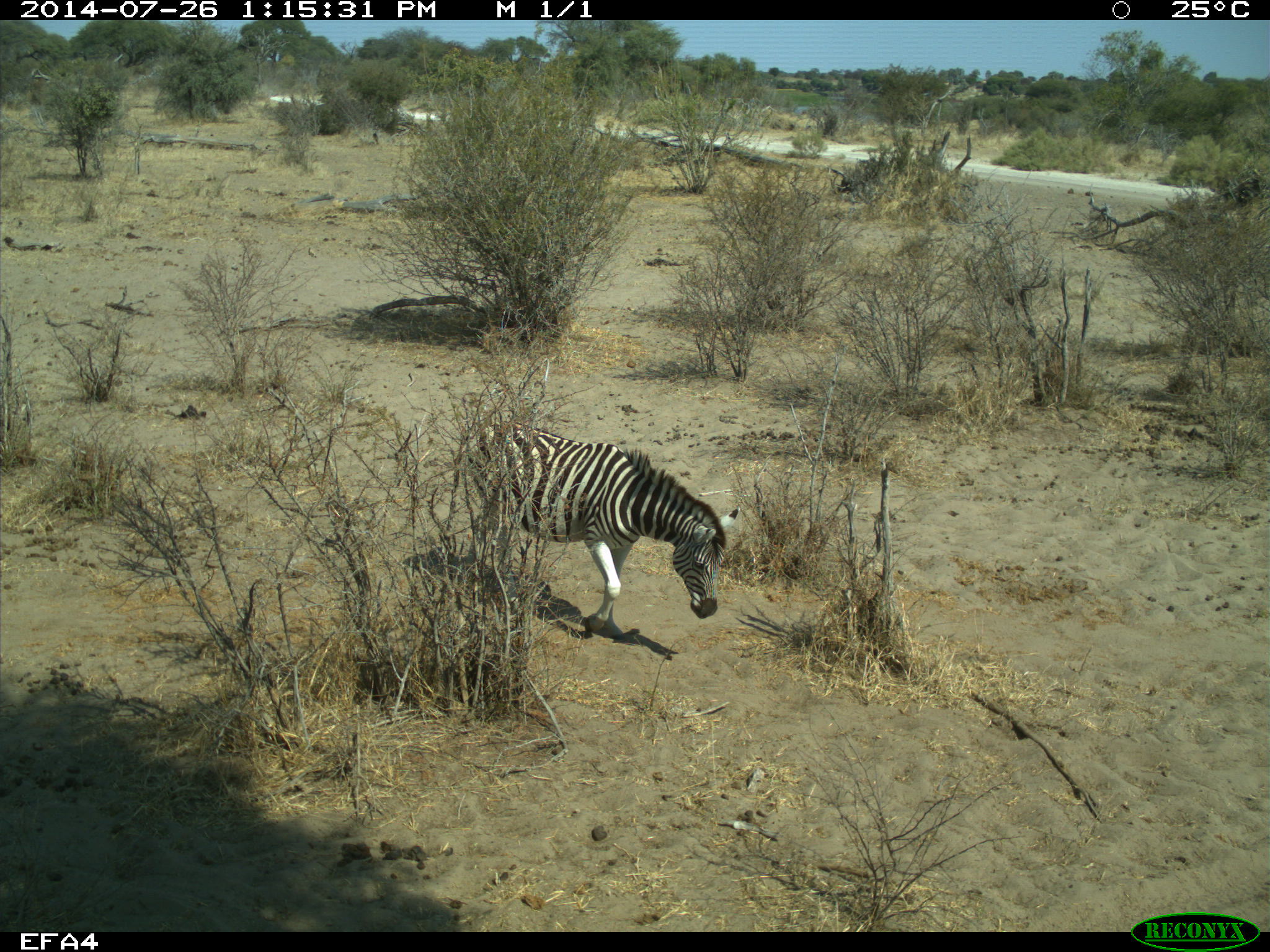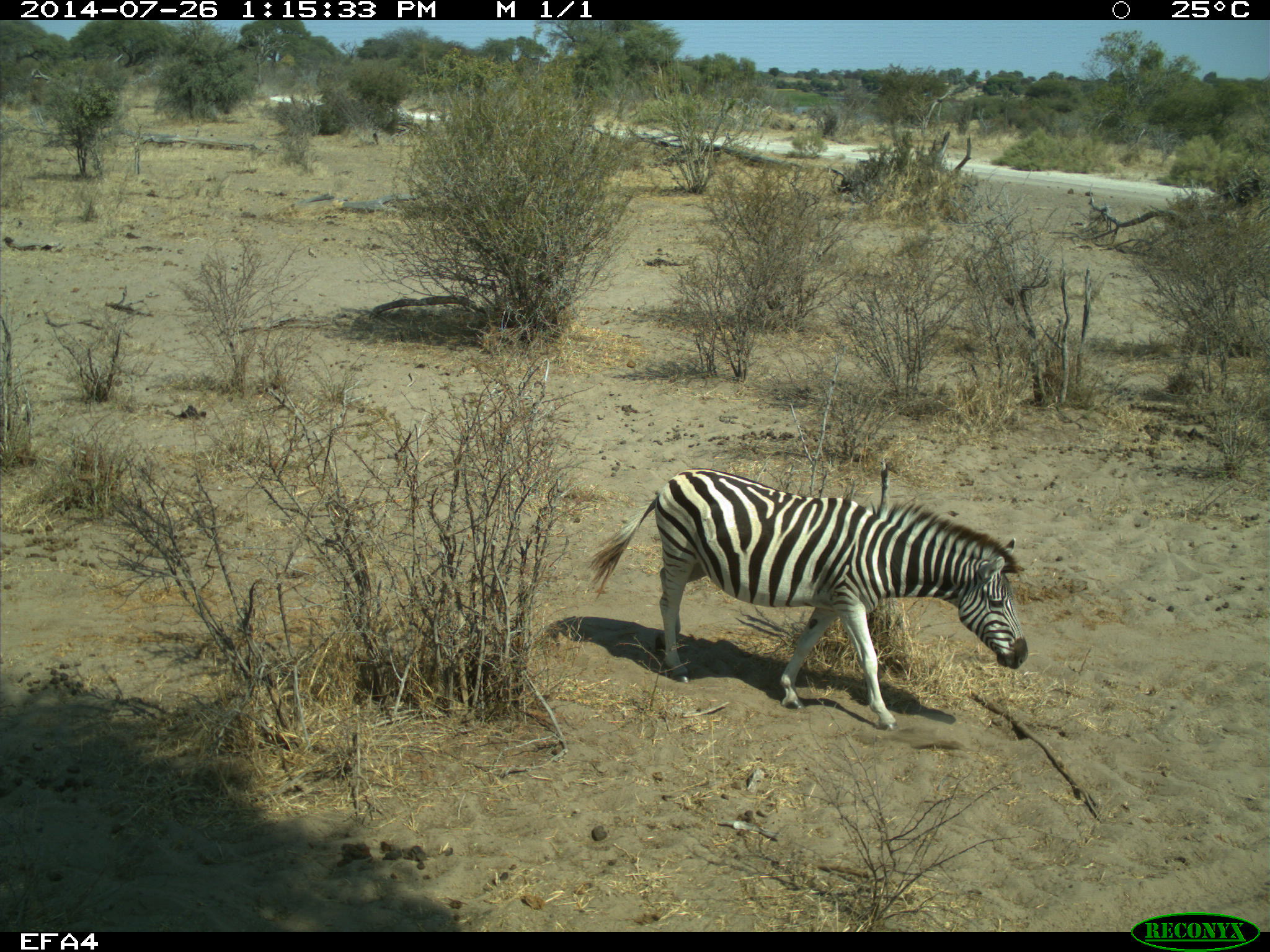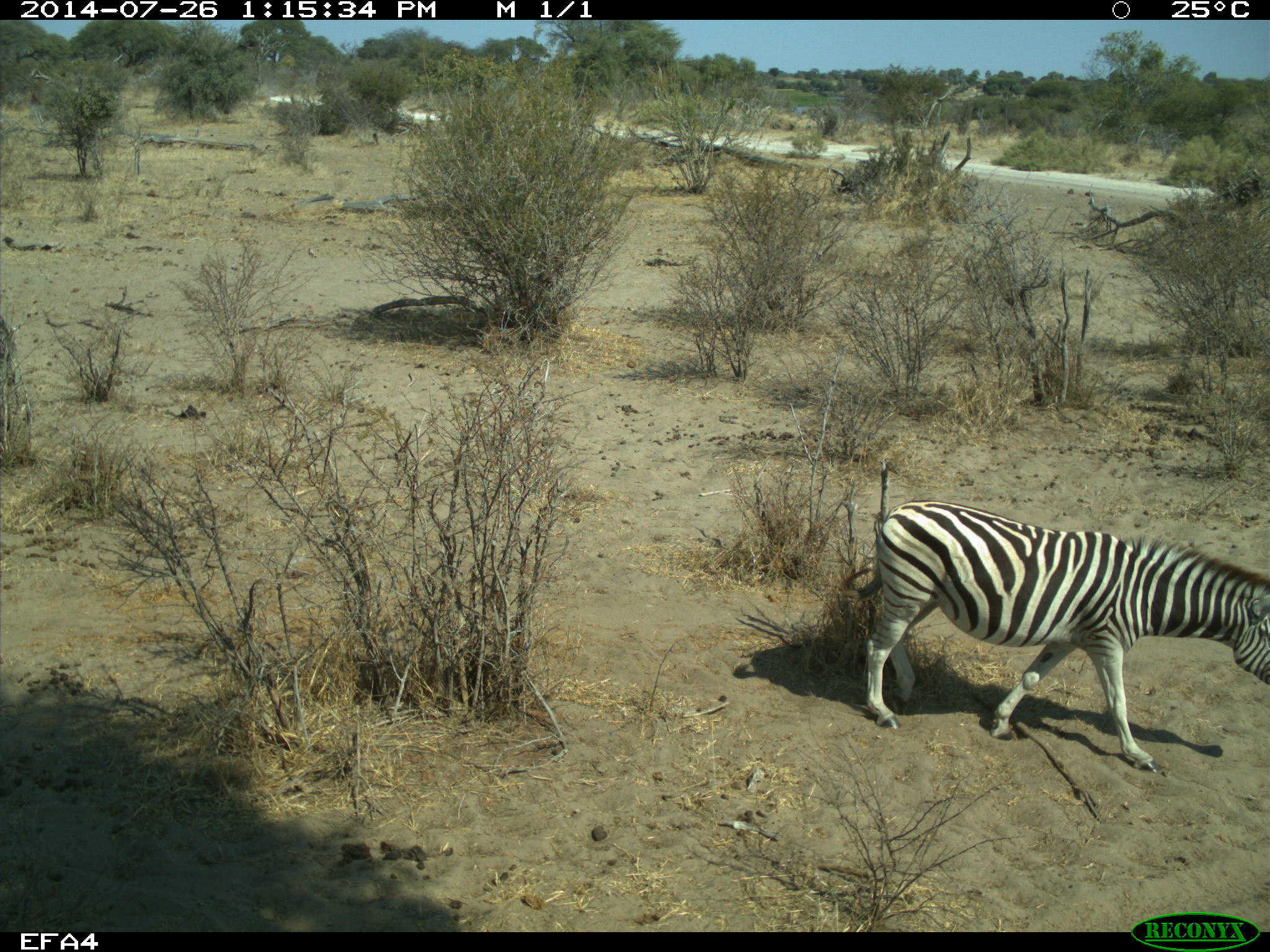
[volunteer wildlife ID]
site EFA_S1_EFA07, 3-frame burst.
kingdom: Animalia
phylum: Chordata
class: Mammalia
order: Perissodactyla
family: Equidae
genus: Equus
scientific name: Equus quagga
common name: plains zebra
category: zebraplains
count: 1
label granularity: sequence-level